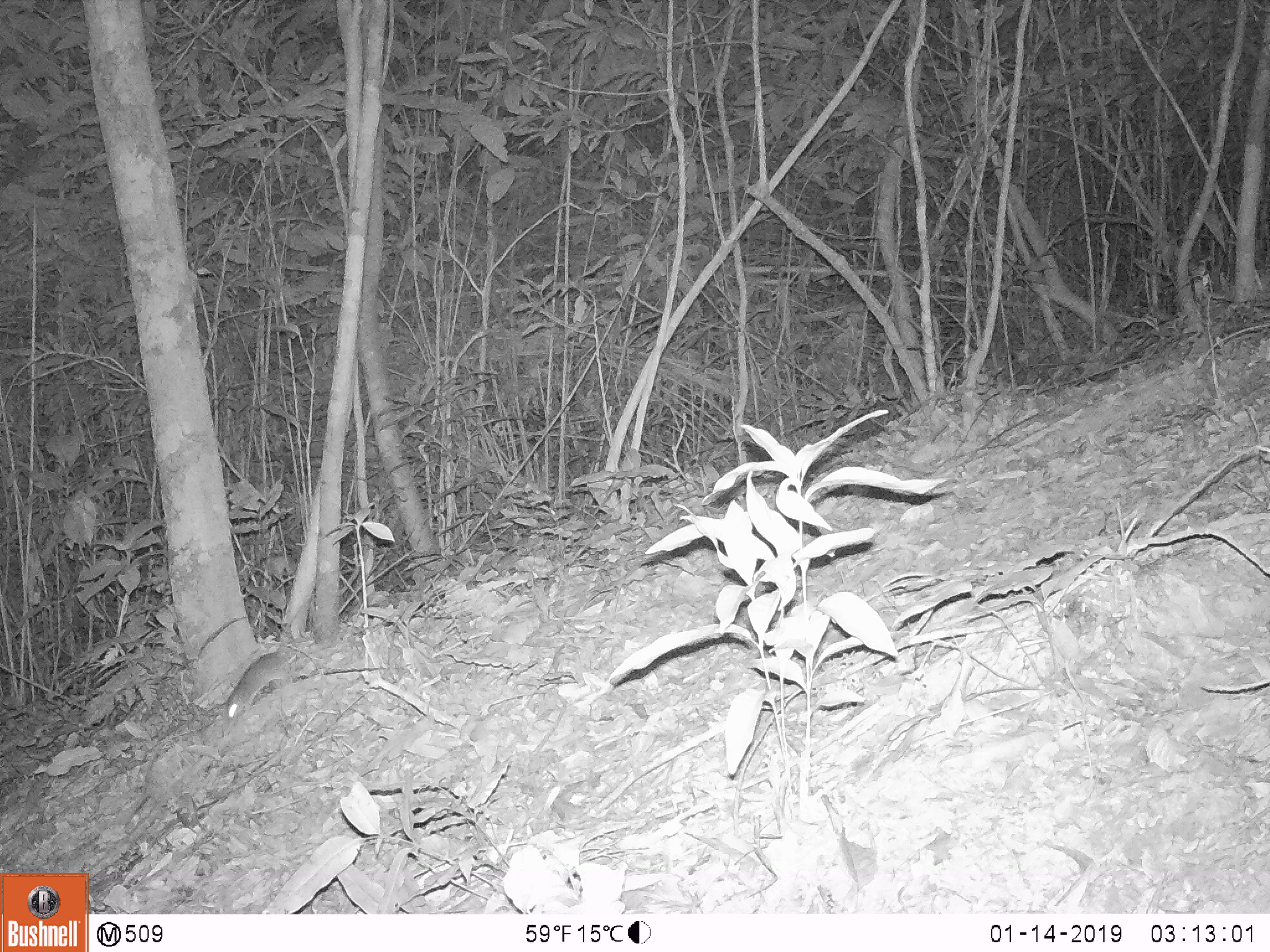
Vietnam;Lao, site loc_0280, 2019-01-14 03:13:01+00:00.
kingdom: Animalia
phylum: Chordata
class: Mammalia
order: Rodentia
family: Muridae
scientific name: Muridae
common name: old-world mice and rats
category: unidentified murid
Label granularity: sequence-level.